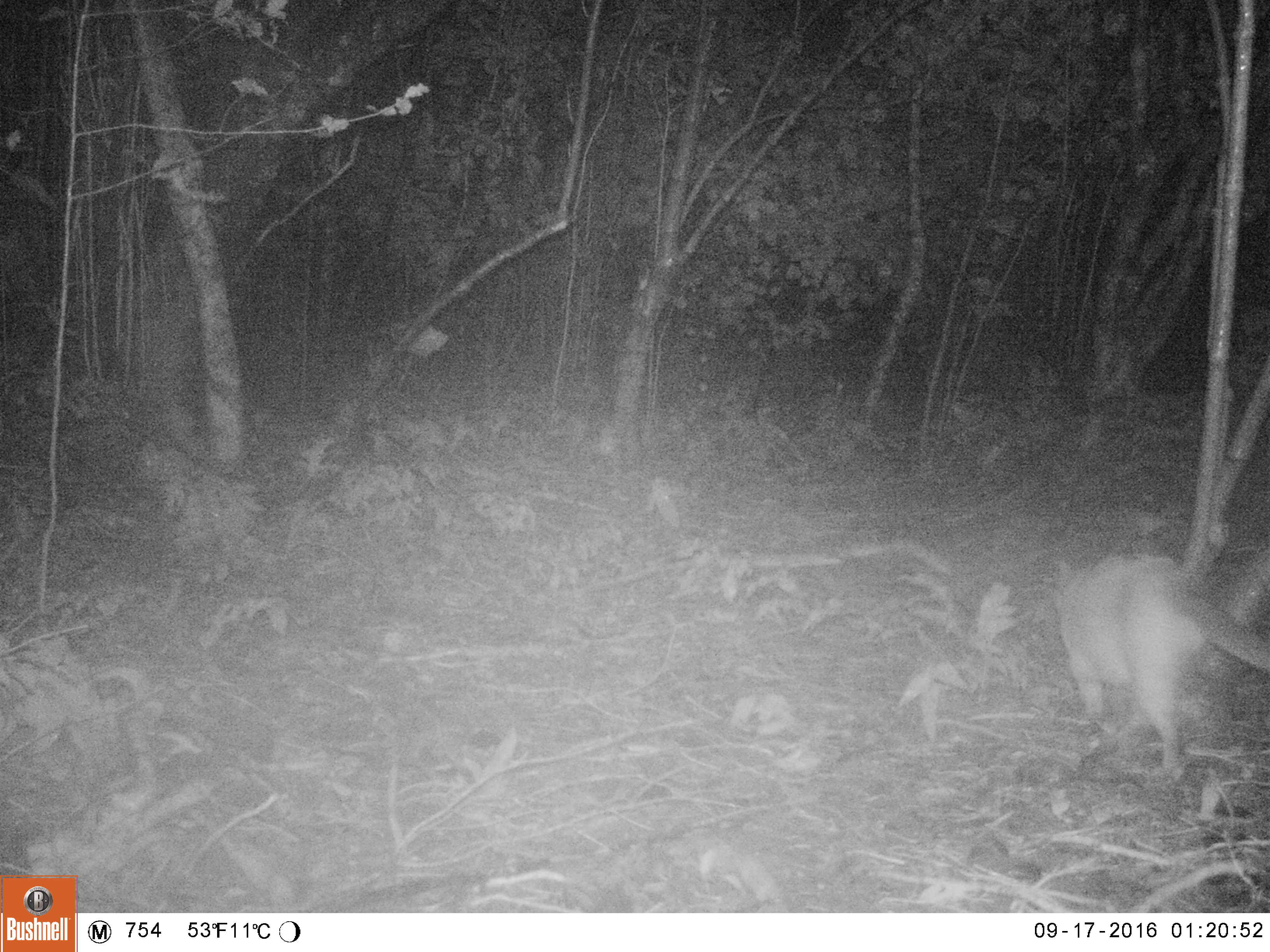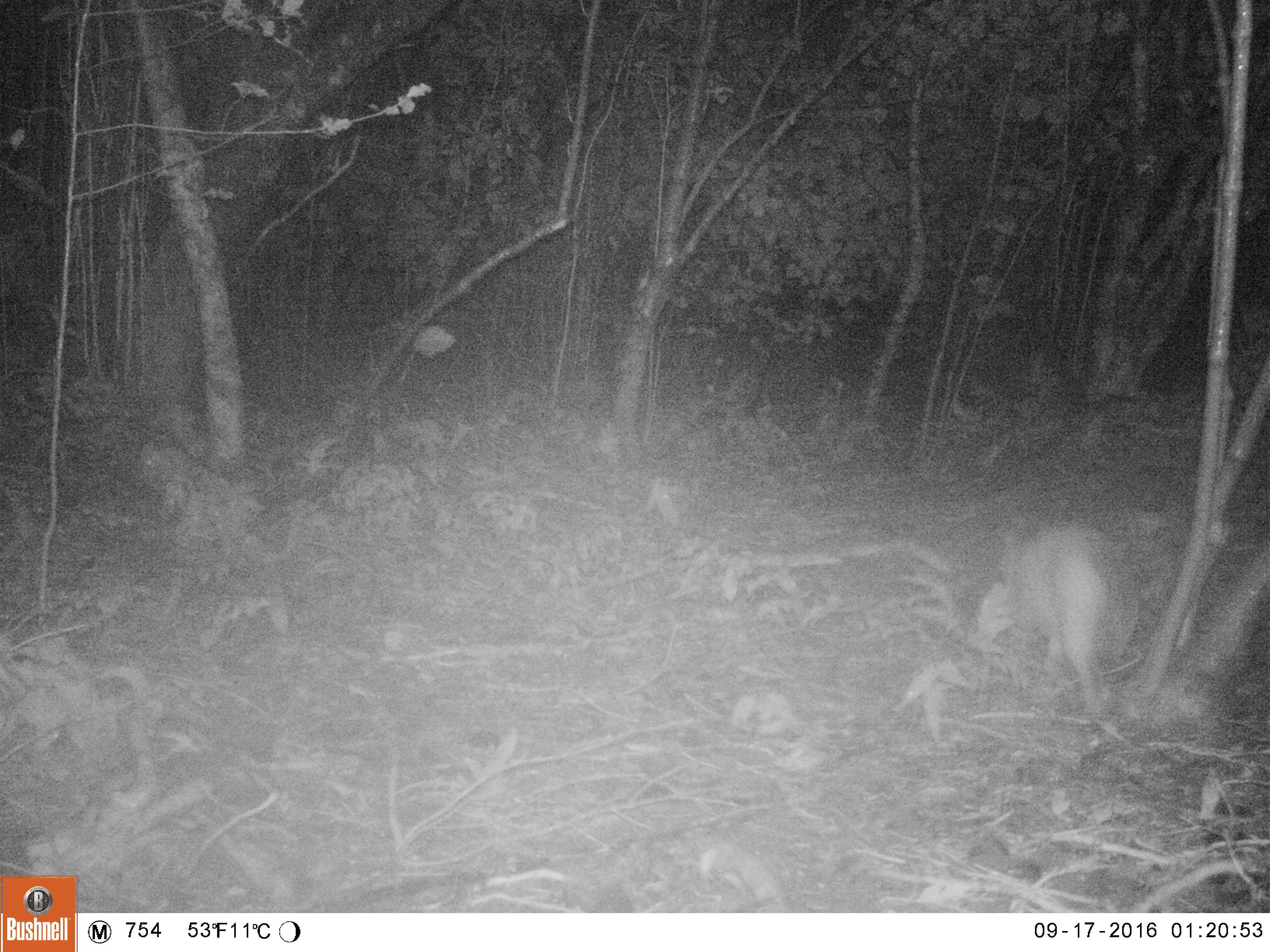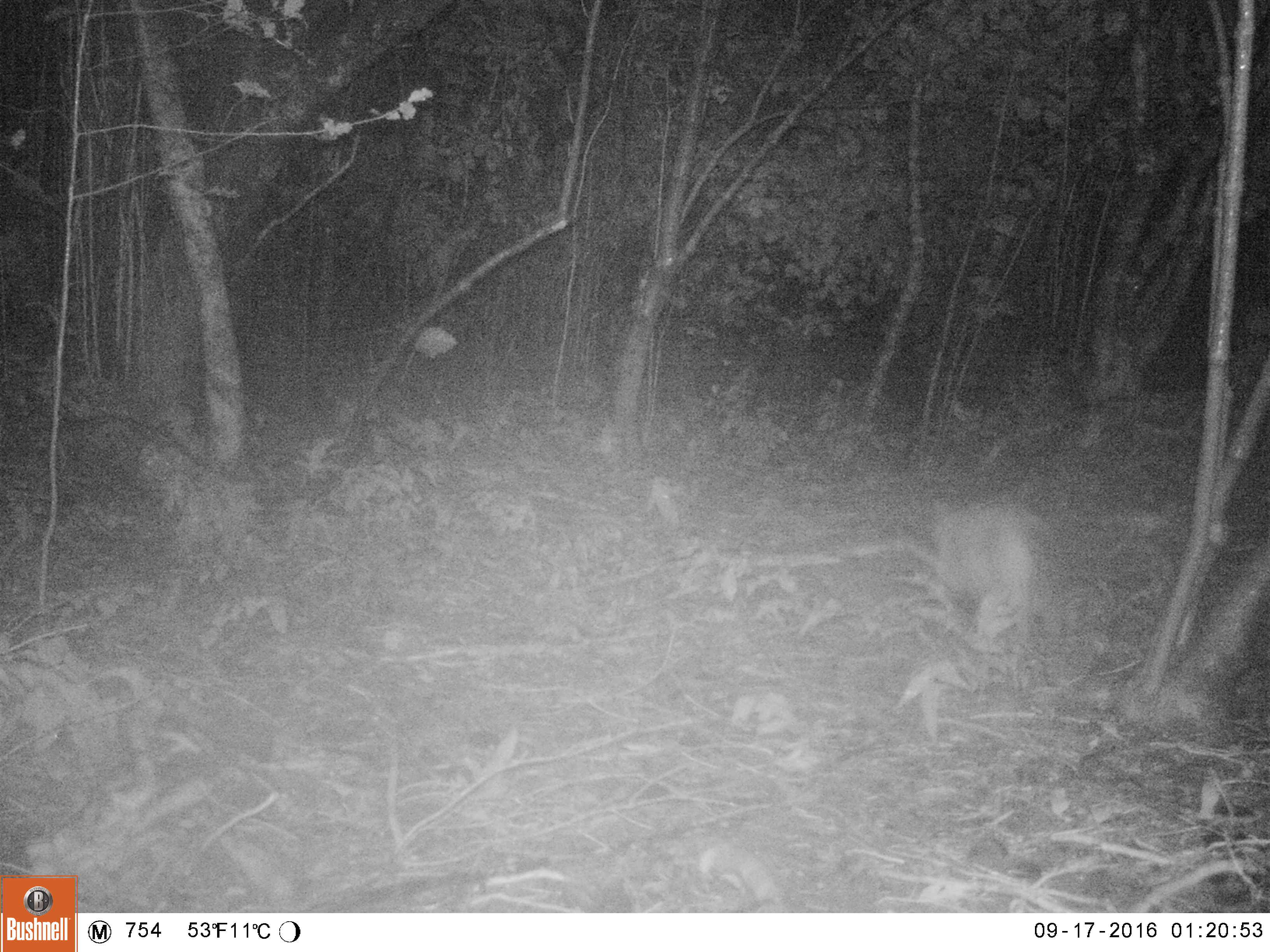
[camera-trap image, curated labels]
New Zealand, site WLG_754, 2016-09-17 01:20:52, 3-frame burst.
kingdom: Animalia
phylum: Chordata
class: Mammalia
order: Carnivora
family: Felidae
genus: Felis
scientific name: Felis catus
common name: domestic cat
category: cat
Cat (domestic cat) (Felis catus).